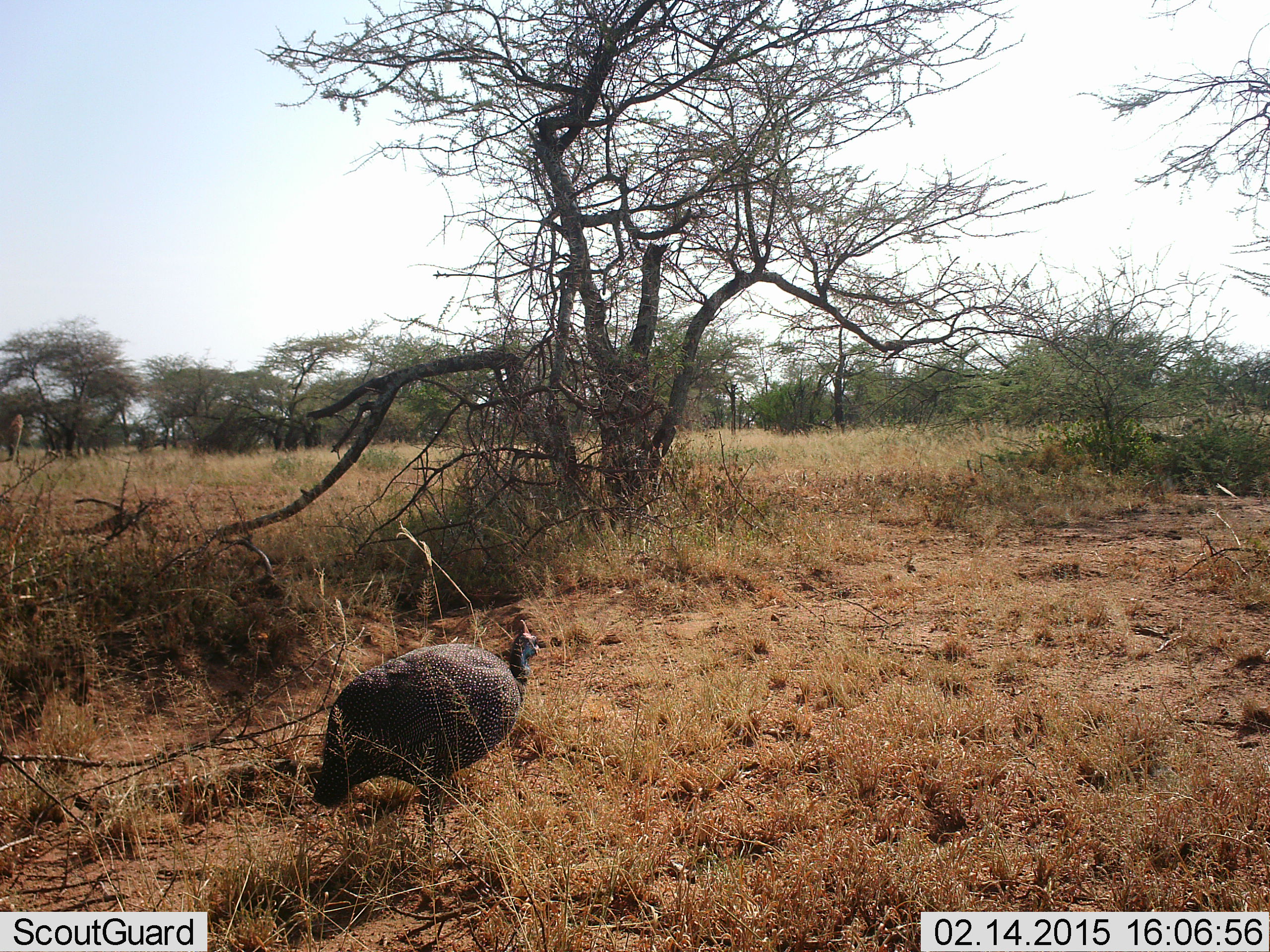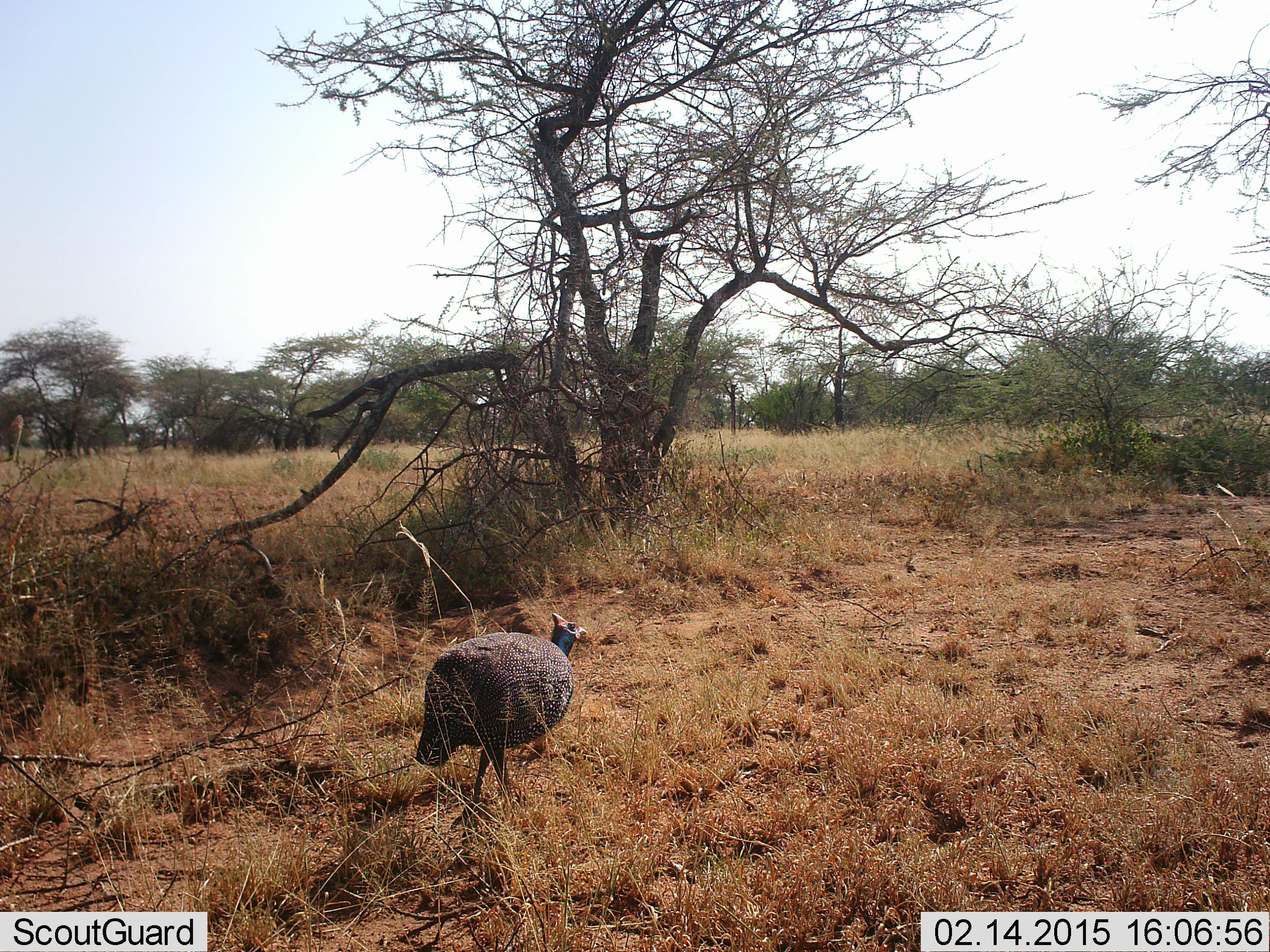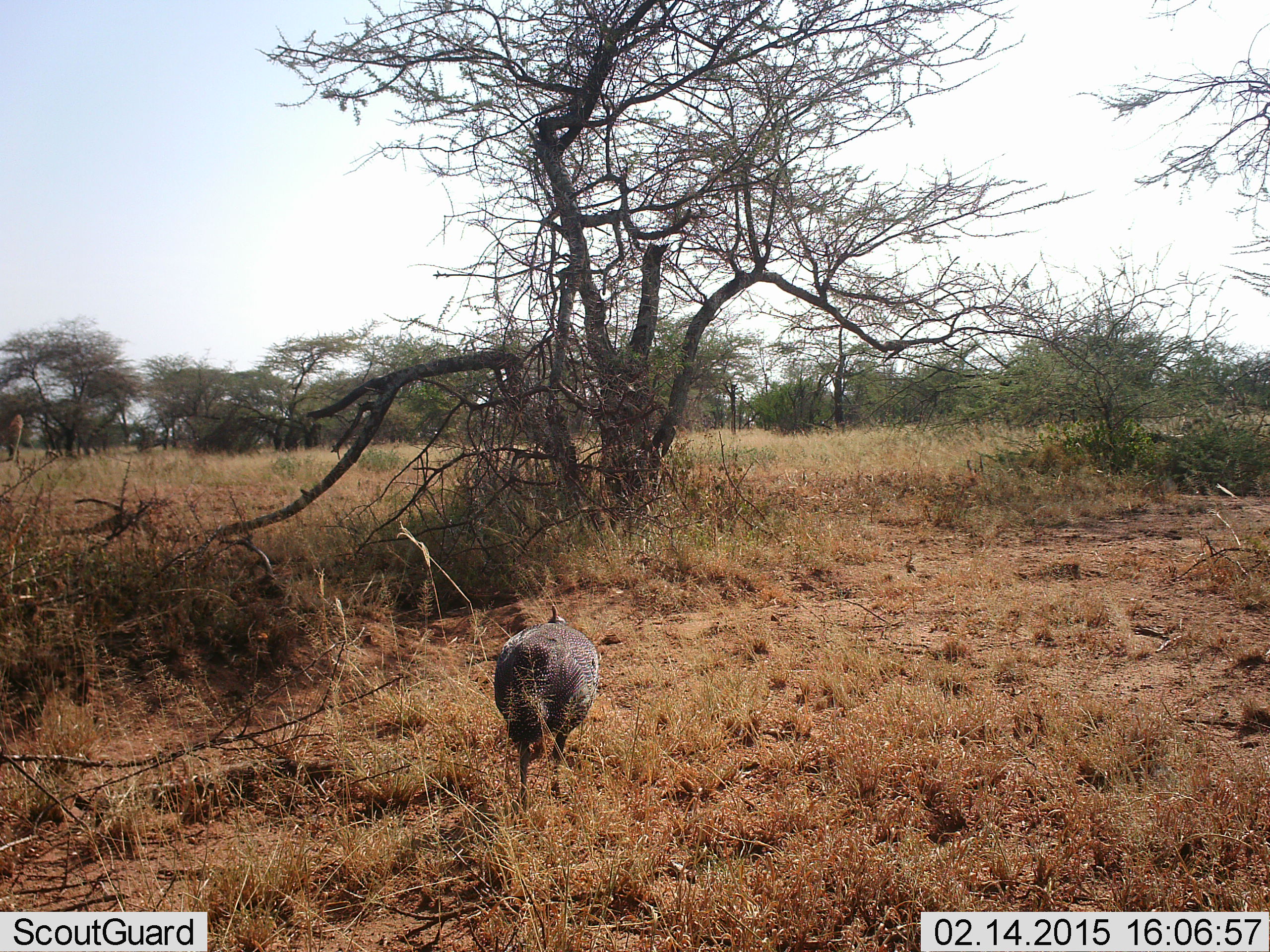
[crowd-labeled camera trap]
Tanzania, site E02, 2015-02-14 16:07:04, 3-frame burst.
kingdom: Animalia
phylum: Chordata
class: Aves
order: Galliformes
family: Numididae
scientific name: Numididae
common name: guinea fowl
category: guineafowl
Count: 1.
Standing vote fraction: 10%.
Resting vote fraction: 0%.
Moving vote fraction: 90%.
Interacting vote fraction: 0%.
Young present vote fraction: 0%.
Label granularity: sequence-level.